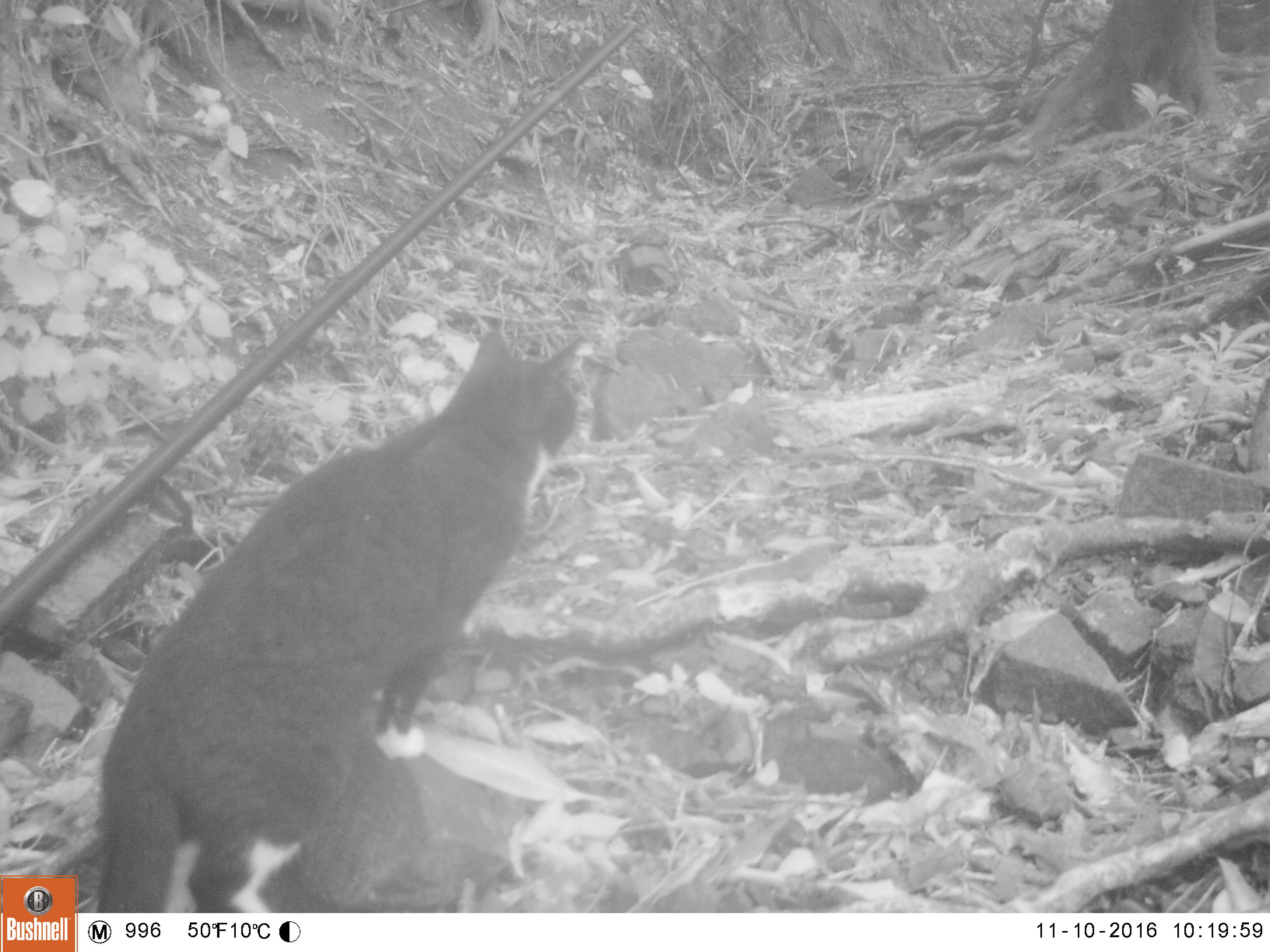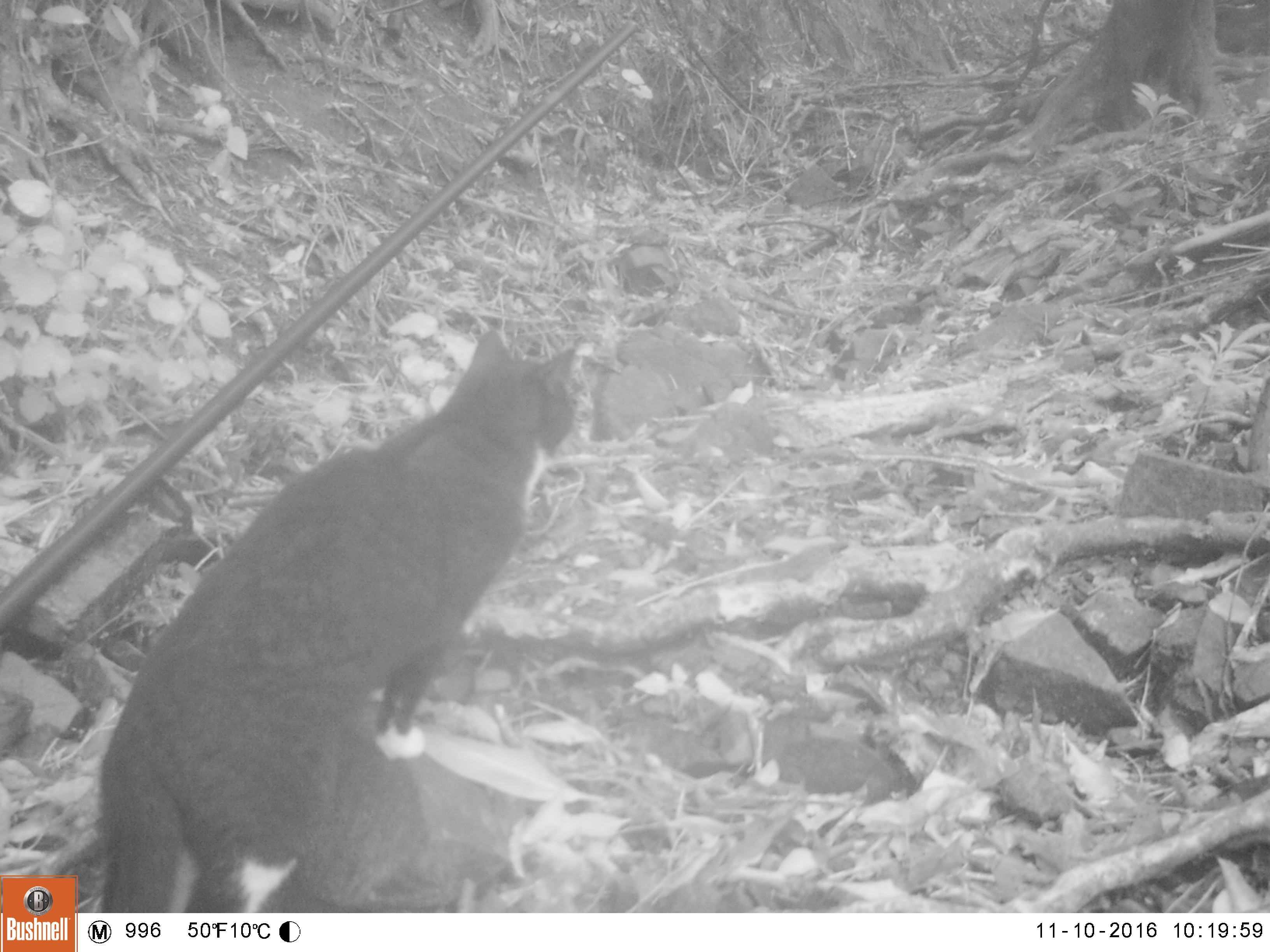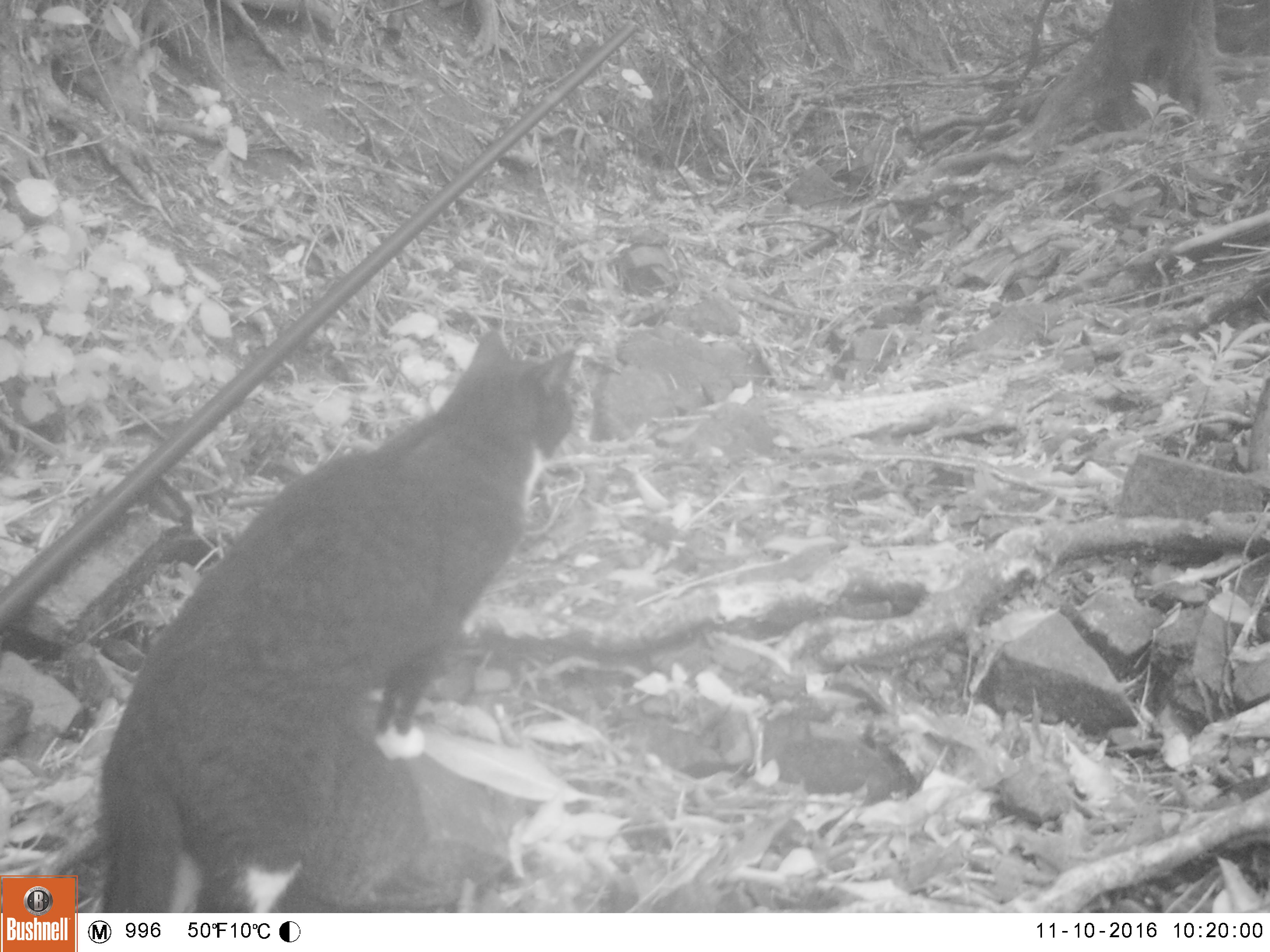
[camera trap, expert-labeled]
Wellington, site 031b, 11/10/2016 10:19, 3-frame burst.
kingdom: Animalia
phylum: Chordata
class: Mammalia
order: Carnivora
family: Felidae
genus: Felis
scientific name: Felis catus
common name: cat